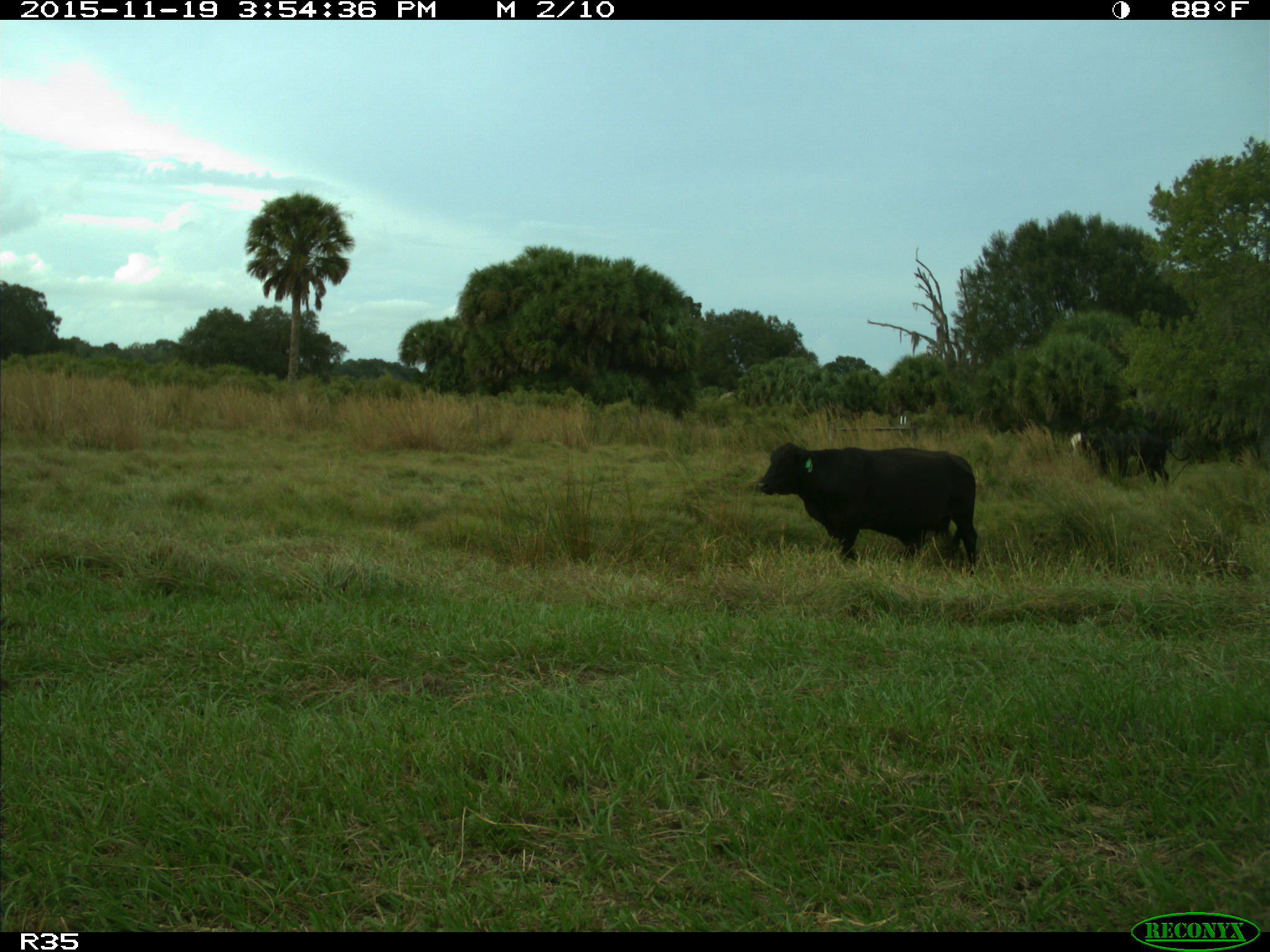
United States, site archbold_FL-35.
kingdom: Animalia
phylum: Chordata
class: Mammalia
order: Artiodactyla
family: Bovidae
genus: Bos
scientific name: Bos taurus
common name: domestic cow